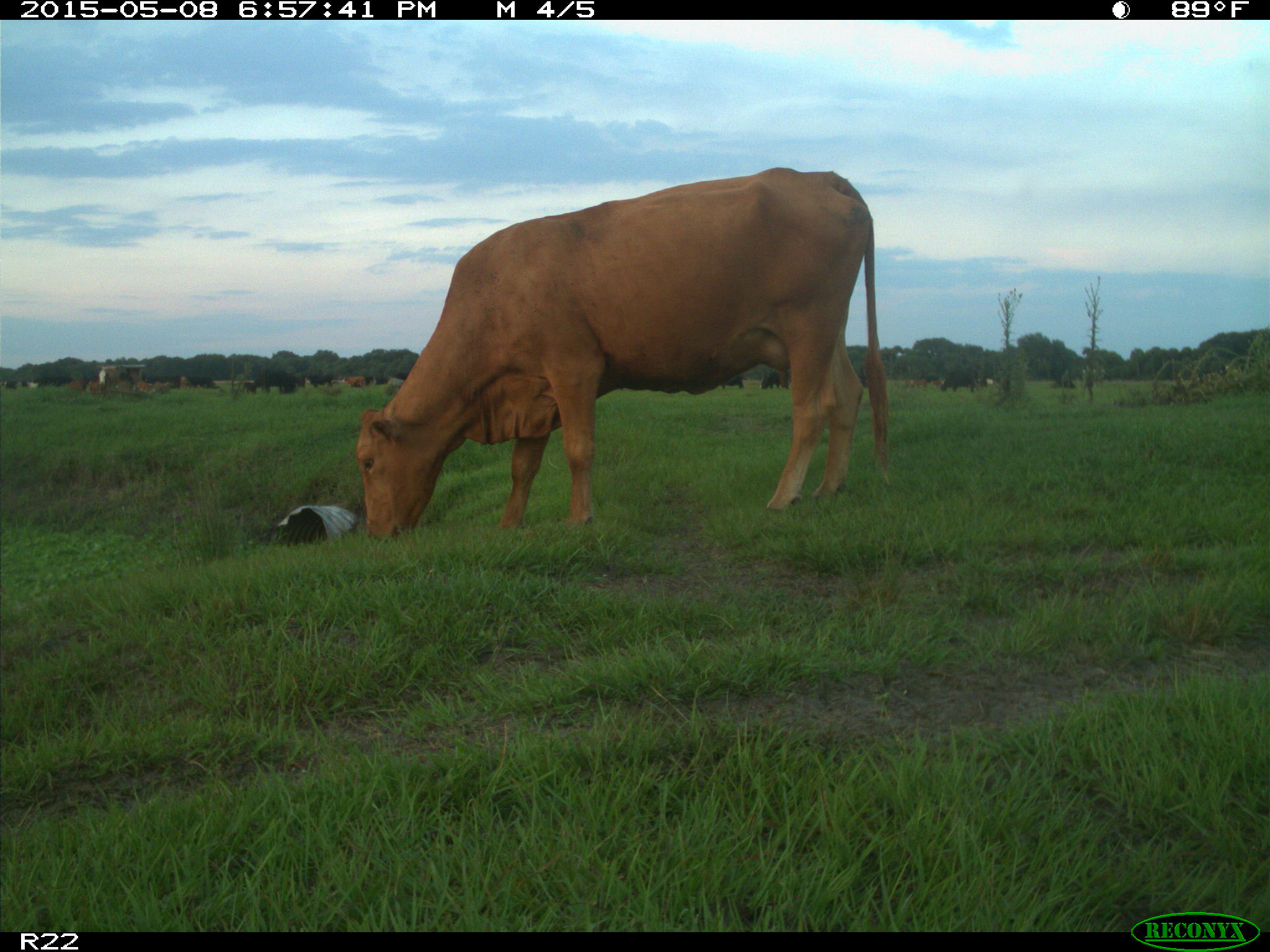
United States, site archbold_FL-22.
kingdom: Animalia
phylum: Chordata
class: Mammalia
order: Artiodactyla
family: Bovidae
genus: Bos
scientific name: Bos taurus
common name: domestic cow